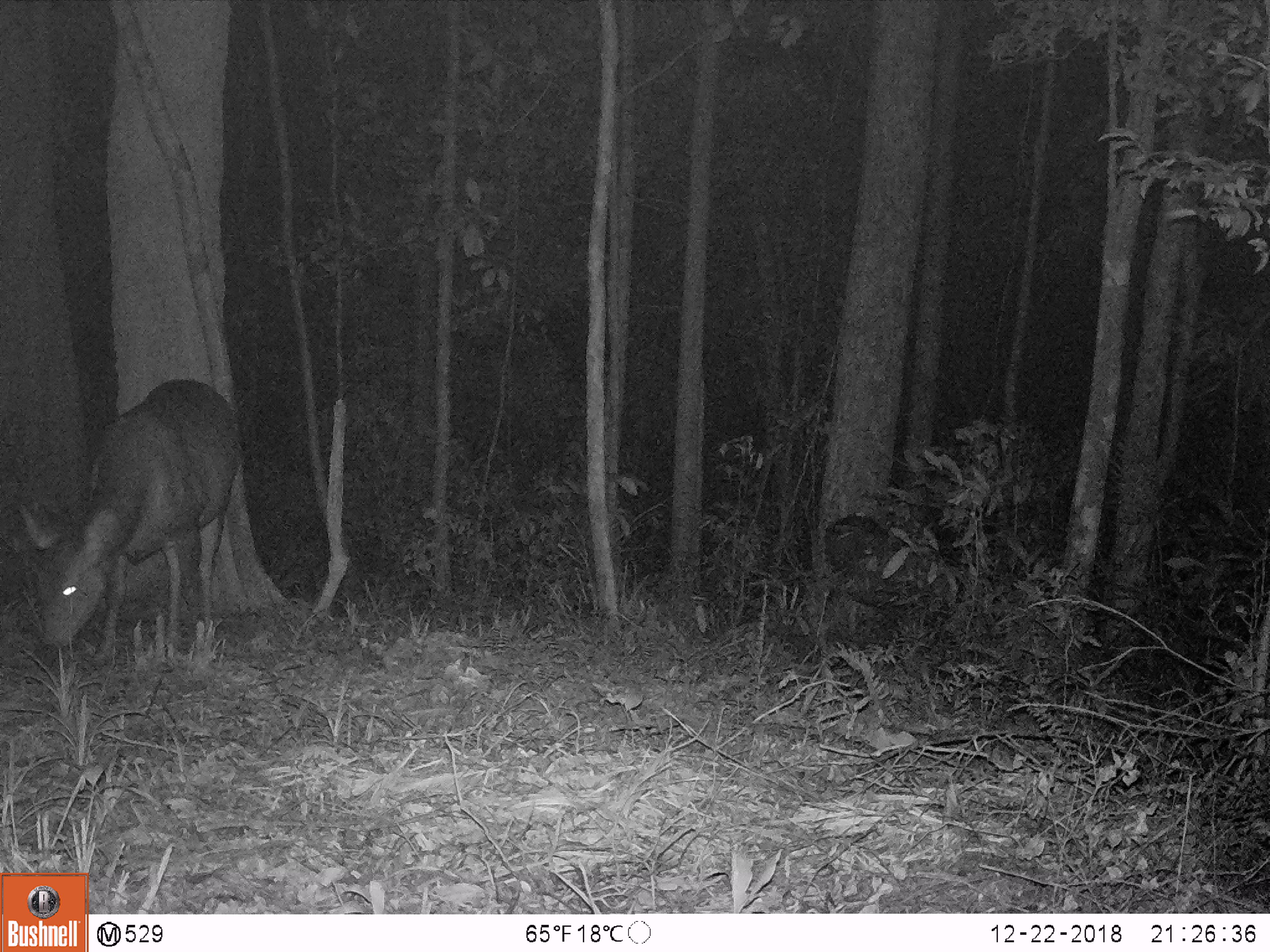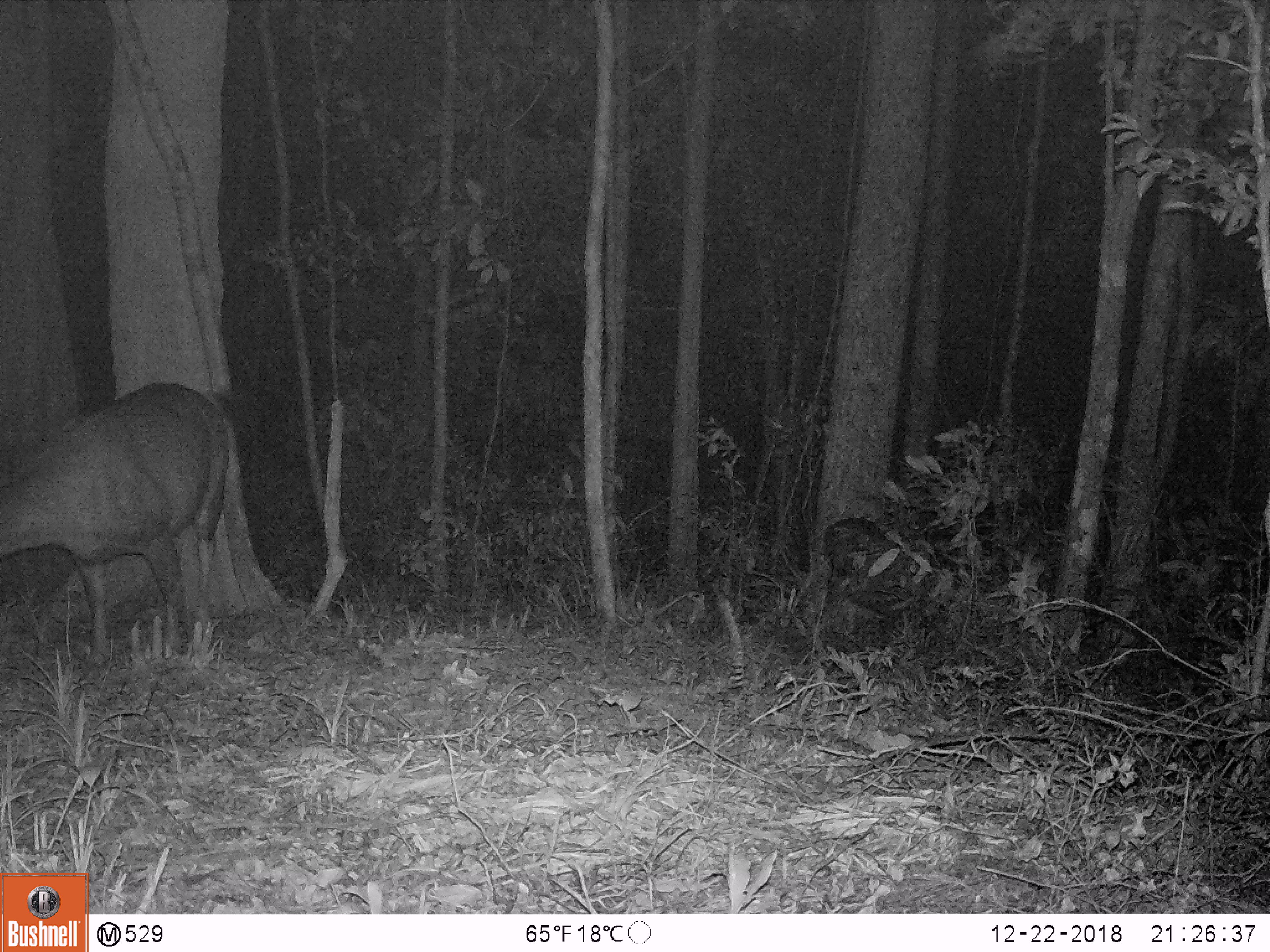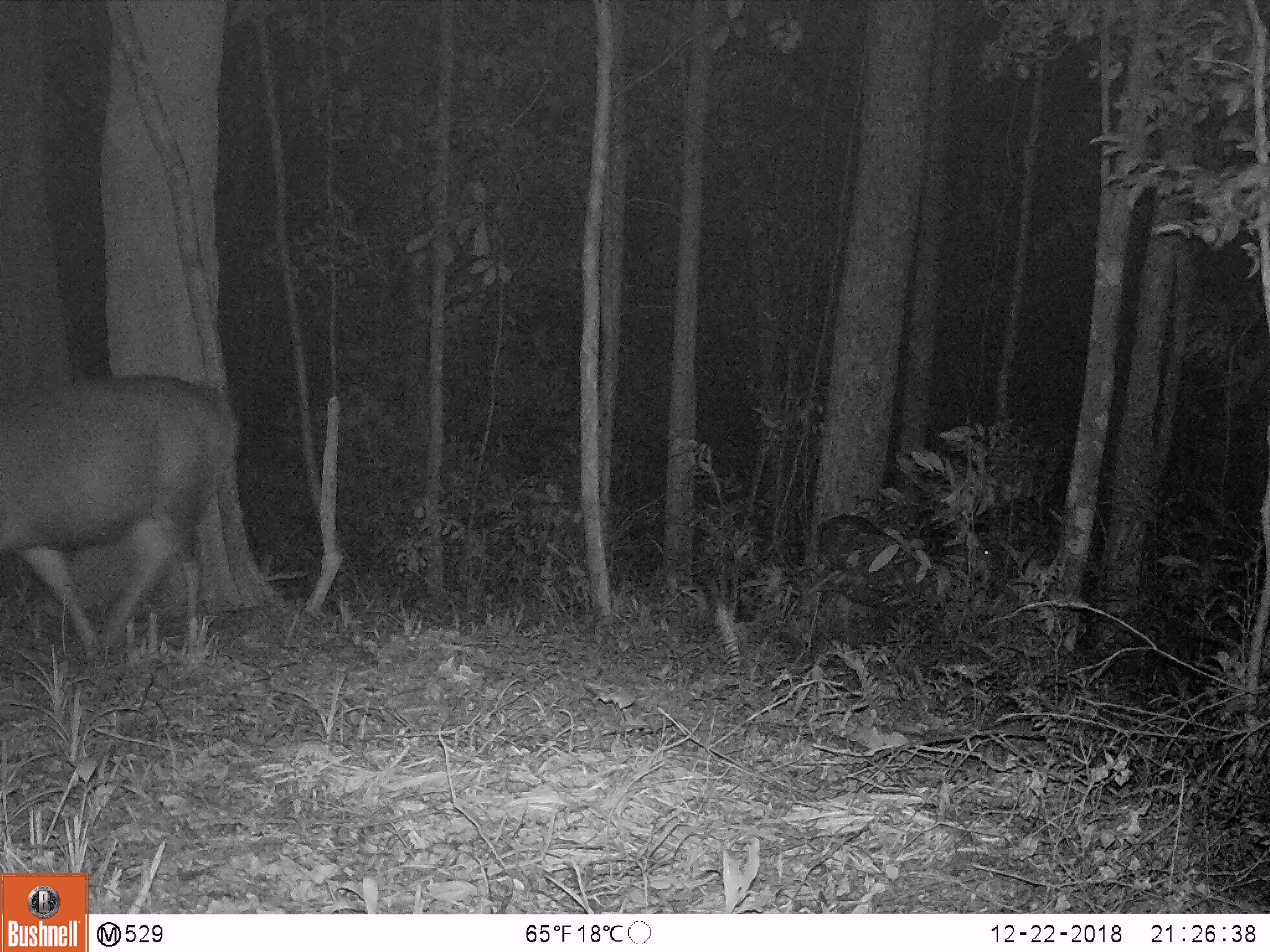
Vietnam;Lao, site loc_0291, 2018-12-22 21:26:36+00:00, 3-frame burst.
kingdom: Animalia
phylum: Chordata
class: Mammalia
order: Artiodactyla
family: Cervidae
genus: Rusa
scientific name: Rusa unicolor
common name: sambar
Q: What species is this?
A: Sambar (Rusa unicolor).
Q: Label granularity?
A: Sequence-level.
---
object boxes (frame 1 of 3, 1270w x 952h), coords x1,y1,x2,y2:
sambar: 17,377,242,667; 819,512,976,631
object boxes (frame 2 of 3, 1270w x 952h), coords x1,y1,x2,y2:
sambar: 0,381,229,669; 819,518,952,617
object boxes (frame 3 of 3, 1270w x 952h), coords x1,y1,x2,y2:
sambar: 0,373,240,677; 815,512,1000,633